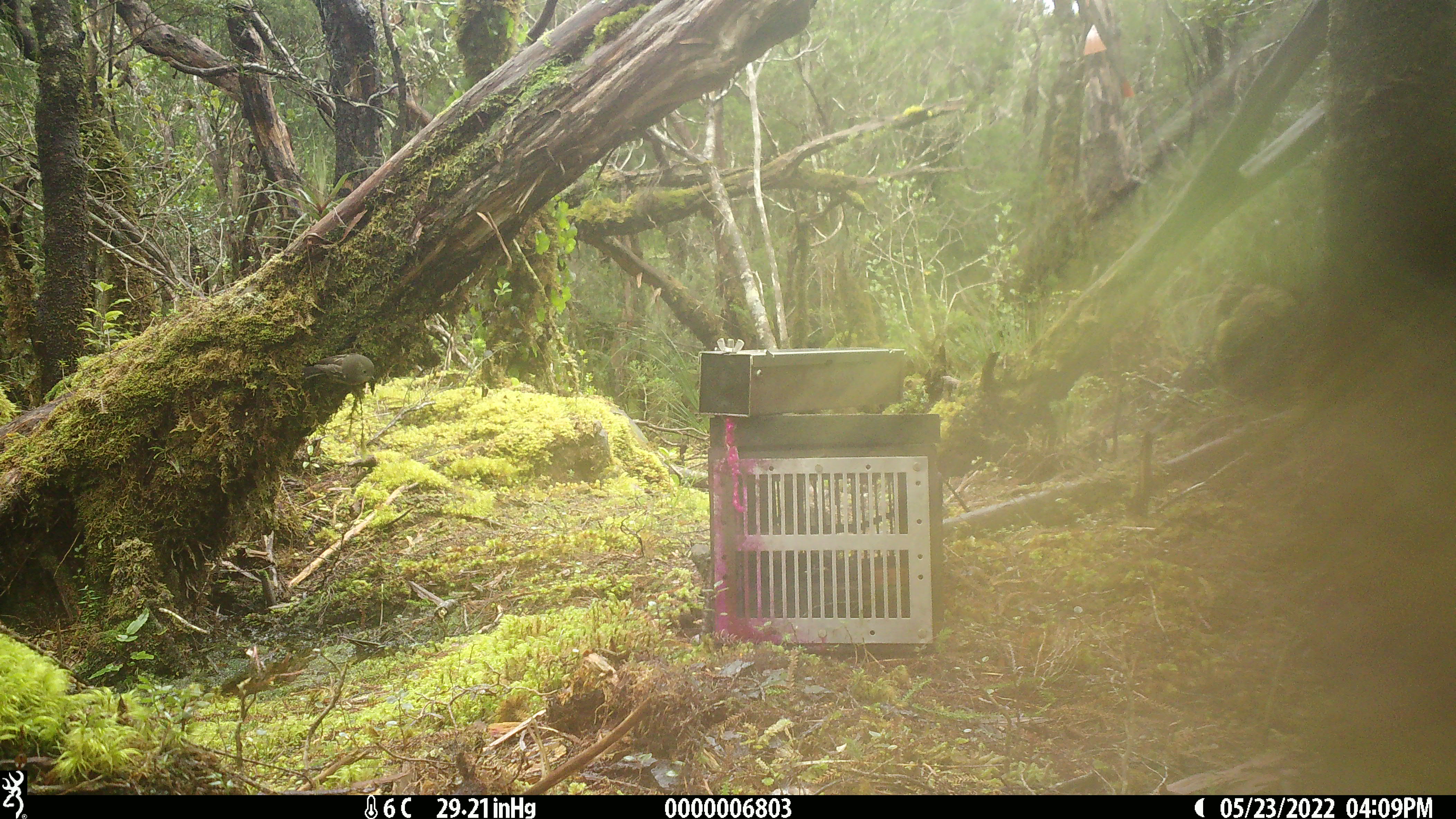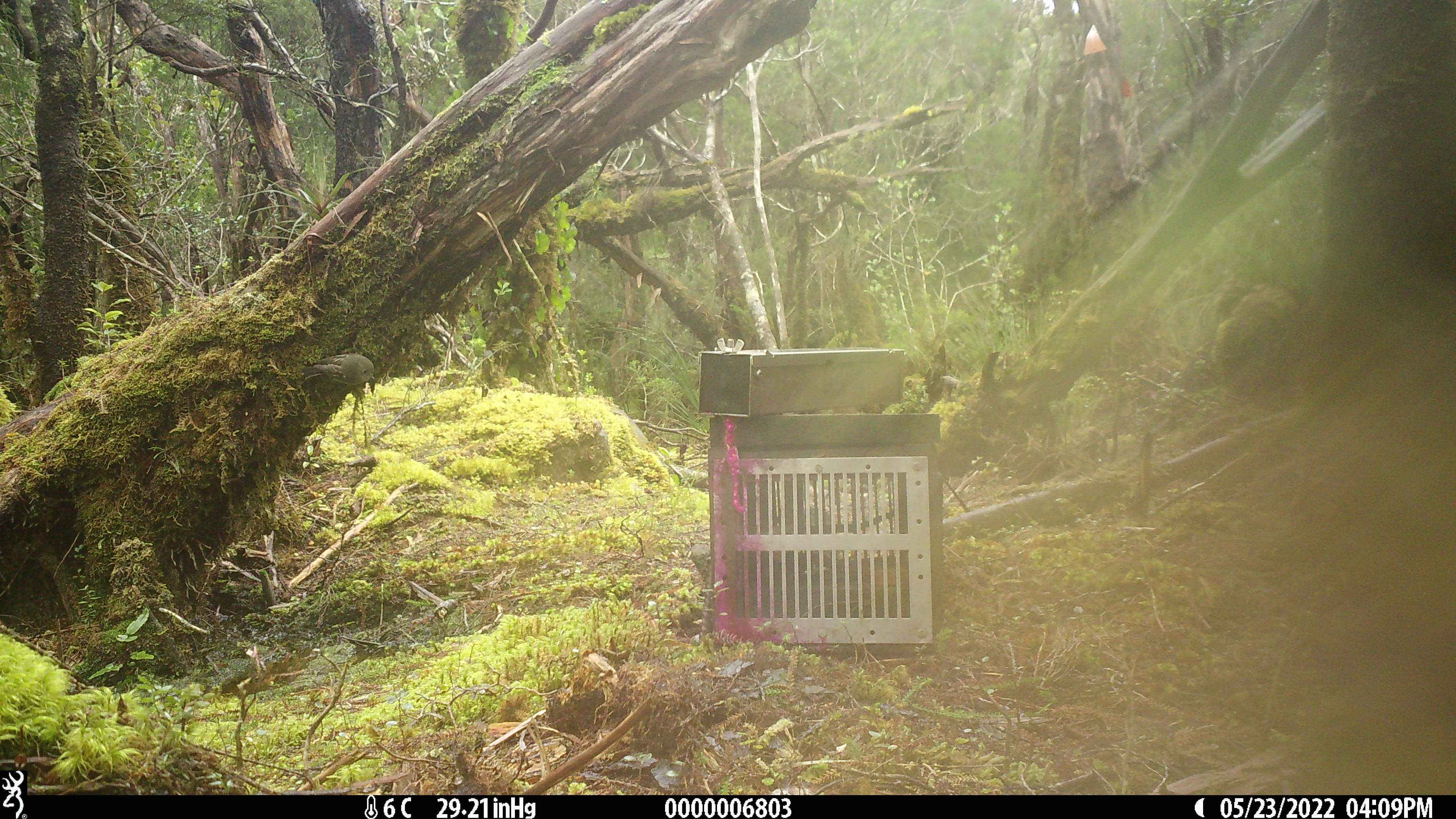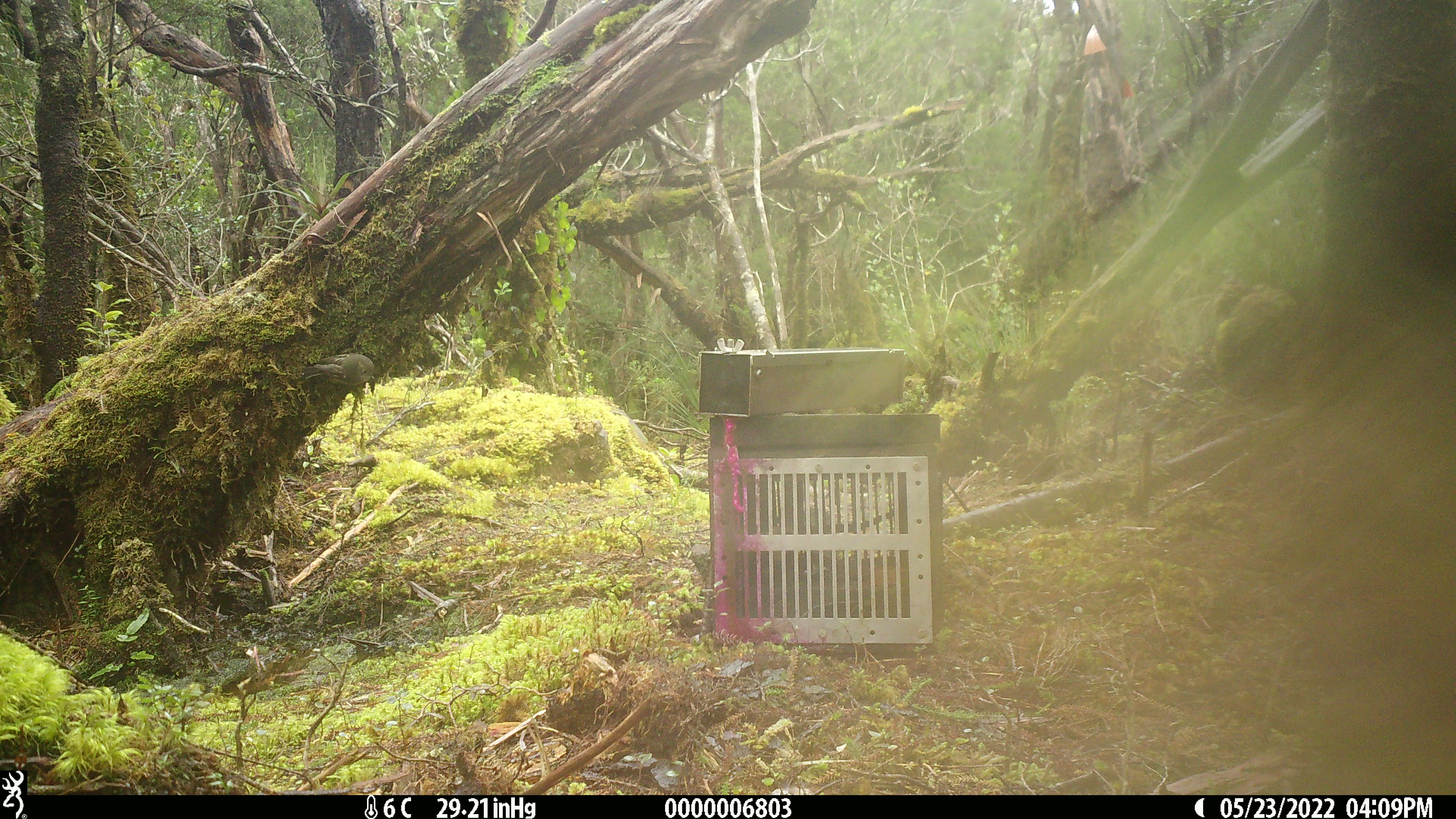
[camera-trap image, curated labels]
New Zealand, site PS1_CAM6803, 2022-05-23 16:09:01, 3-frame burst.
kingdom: Animalia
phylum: Chordata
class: Aves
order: Passeriformes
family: Petroicidae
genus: Petroica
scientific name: Petroica macrocephala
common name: tomtit